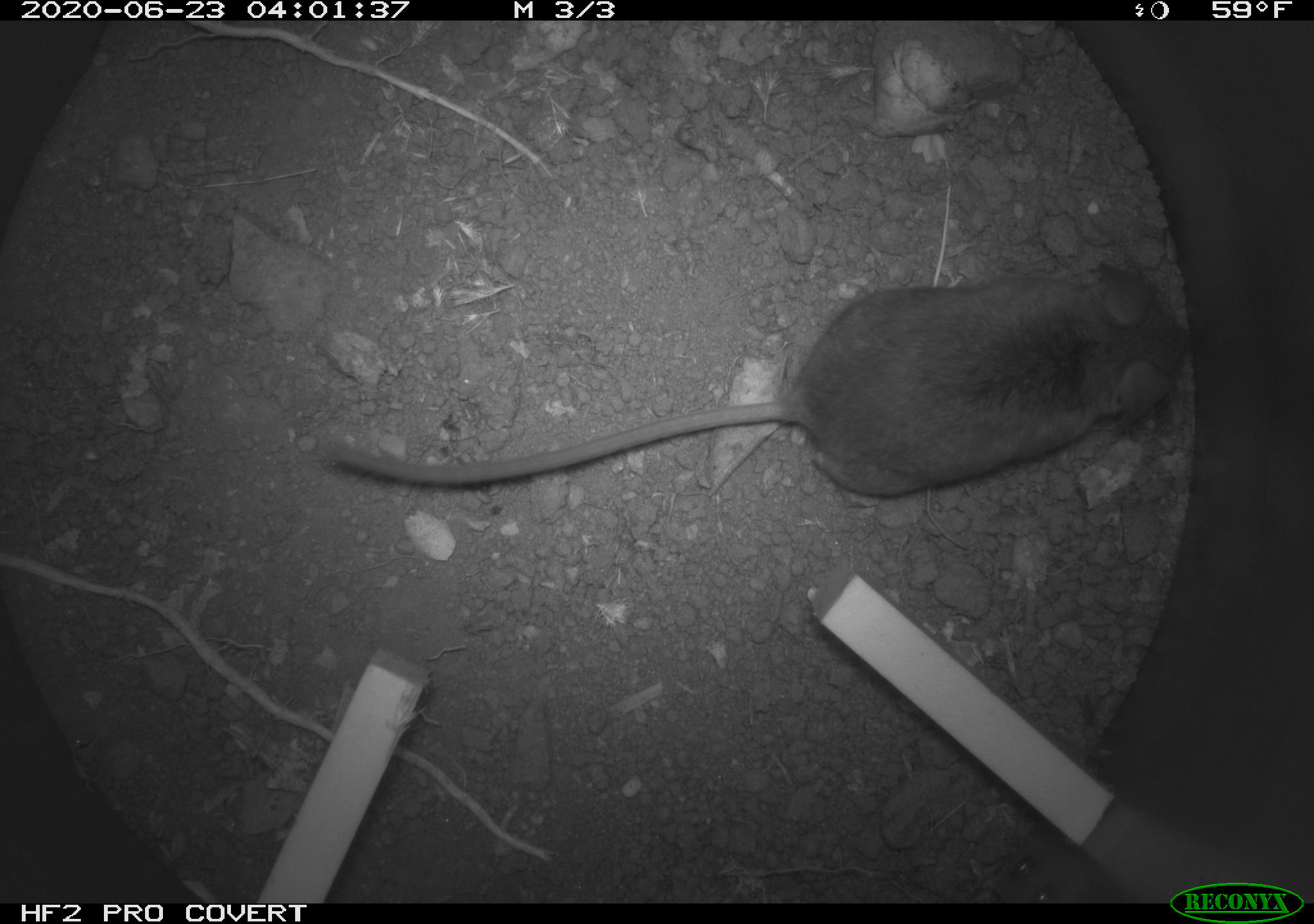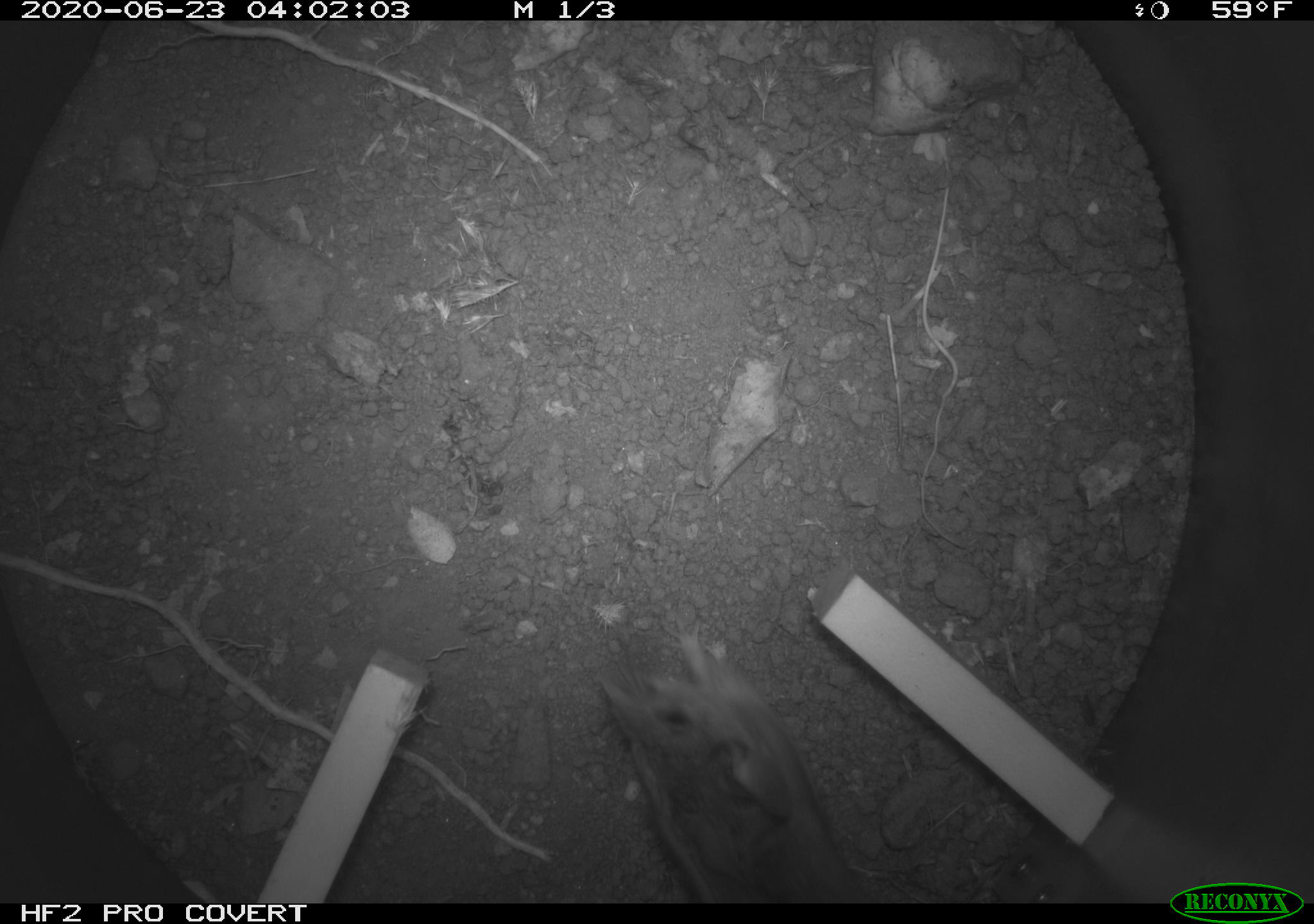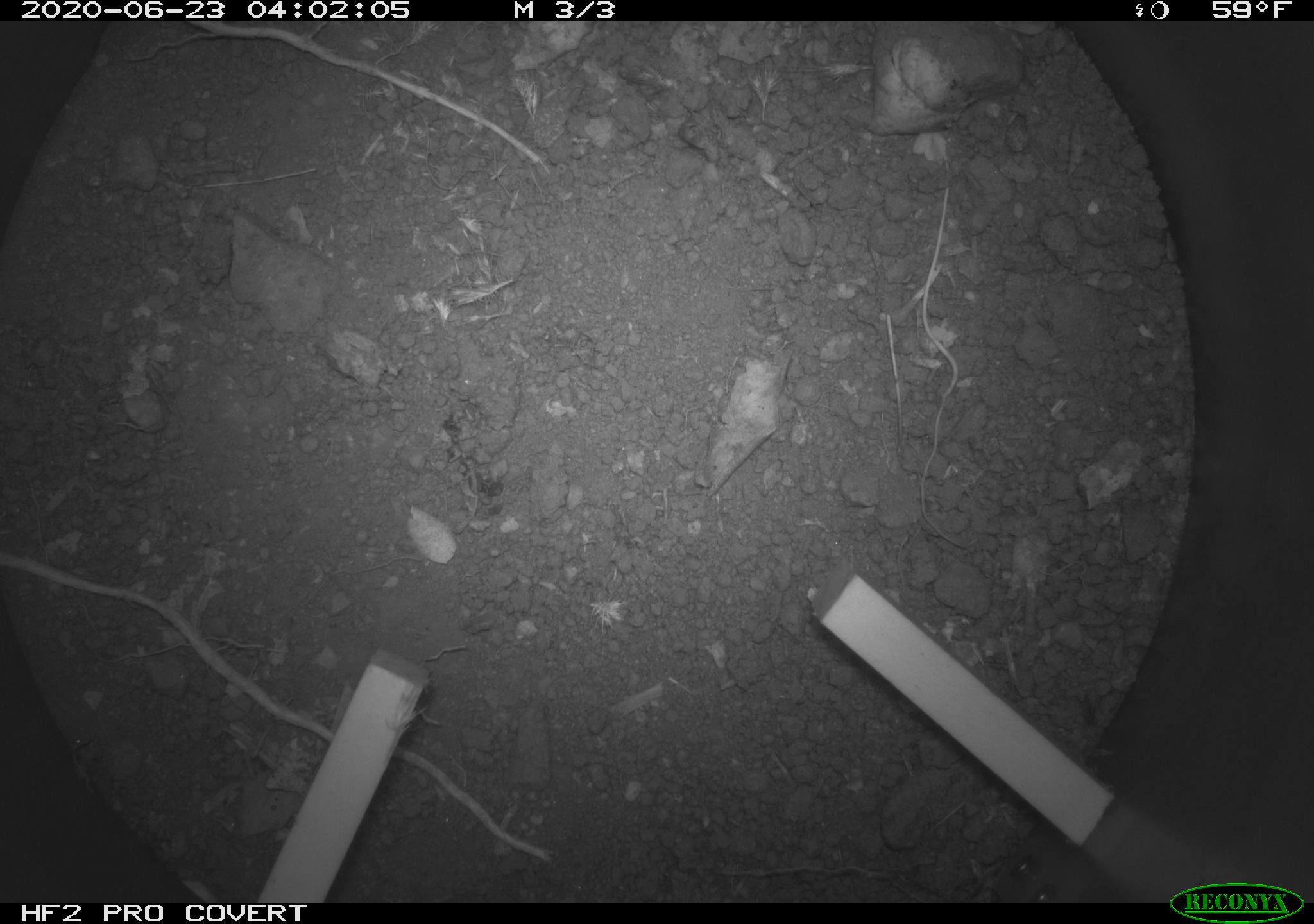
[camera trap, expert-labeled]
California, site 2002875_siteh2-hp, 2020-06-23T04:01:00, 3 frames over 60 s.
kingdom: Animalia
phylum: Chordata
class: Mammalia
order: Rodentia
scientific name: Rodentia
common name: rodent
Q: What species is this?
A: Rodent (Rodentia).